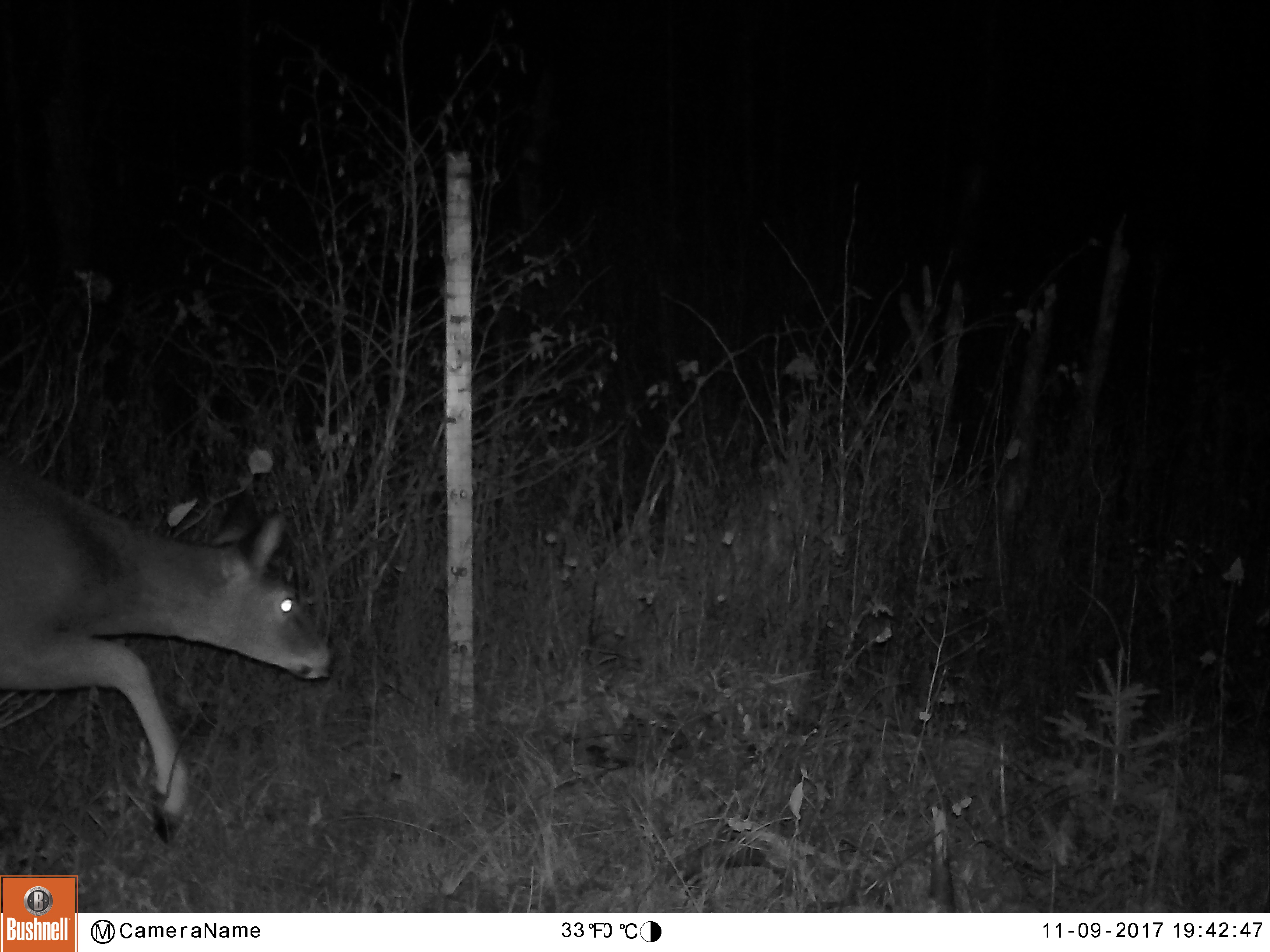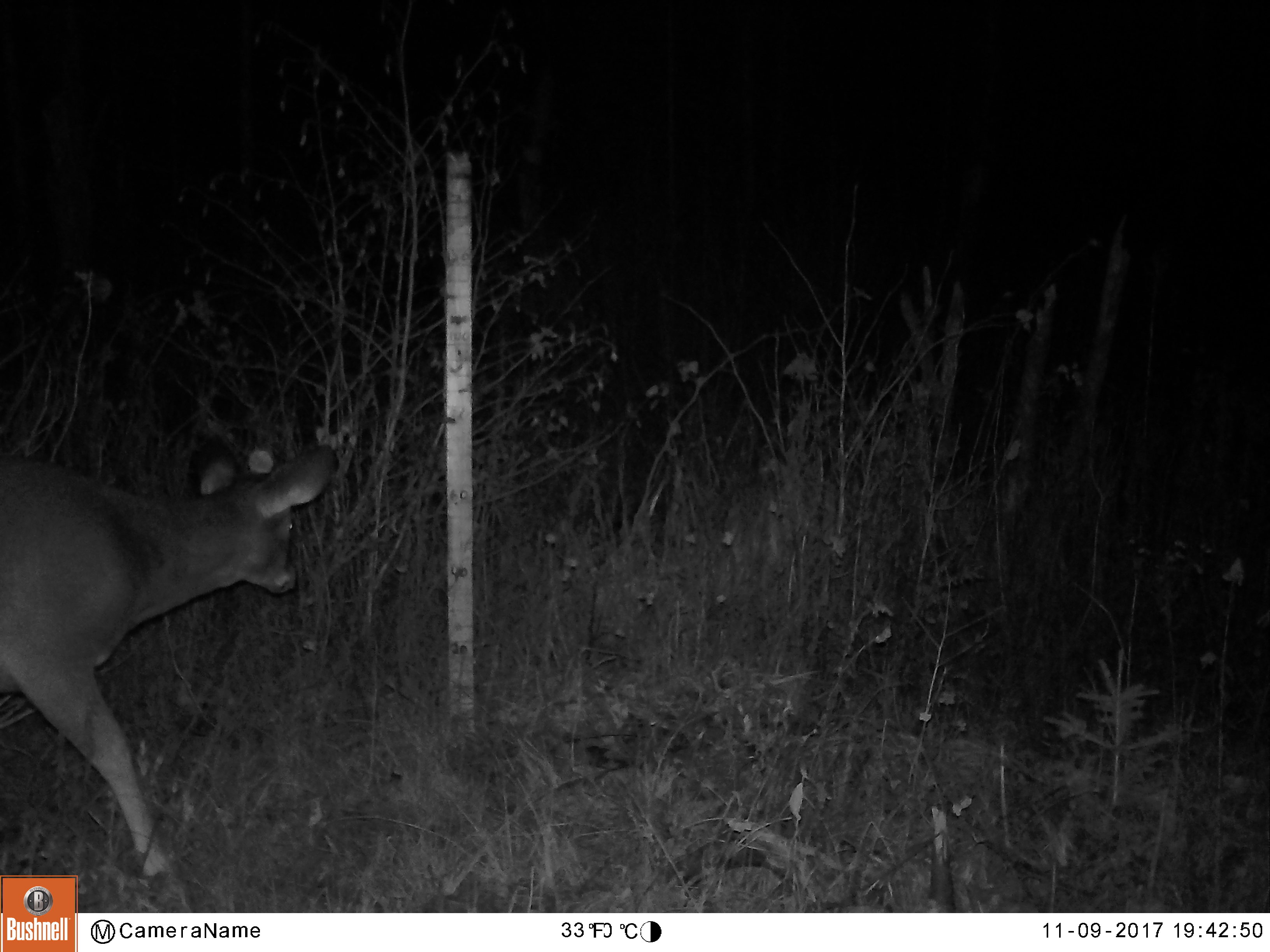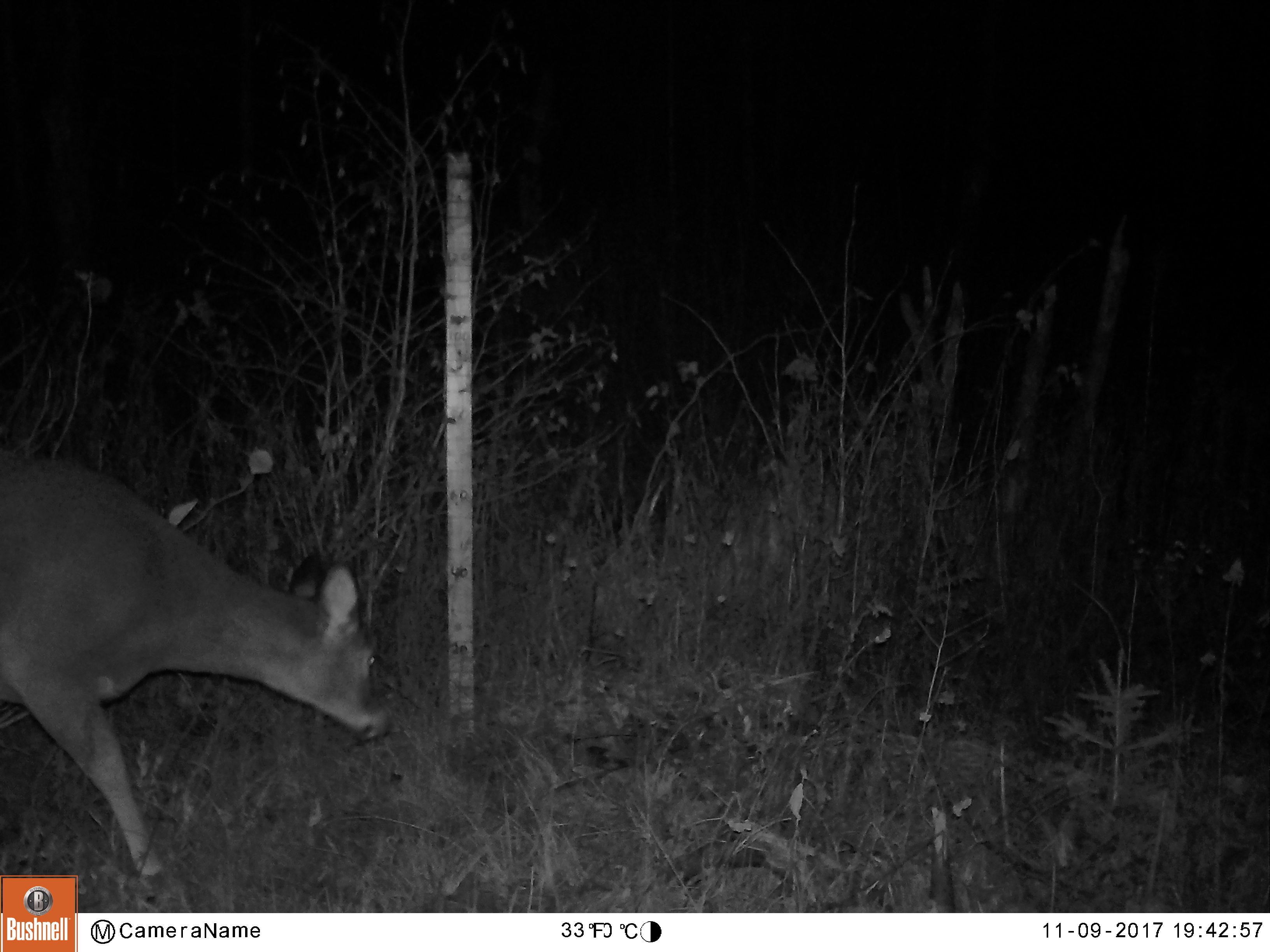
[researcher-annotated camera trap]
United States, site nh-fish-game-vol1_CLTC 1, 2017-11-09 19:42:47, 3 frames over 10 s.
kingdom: Animalia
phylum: Chordata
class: Mammalia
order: Artiodactyla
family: Cervidae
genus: Odocoileus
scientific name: Odocoileus virginianus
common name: white-tailed deer